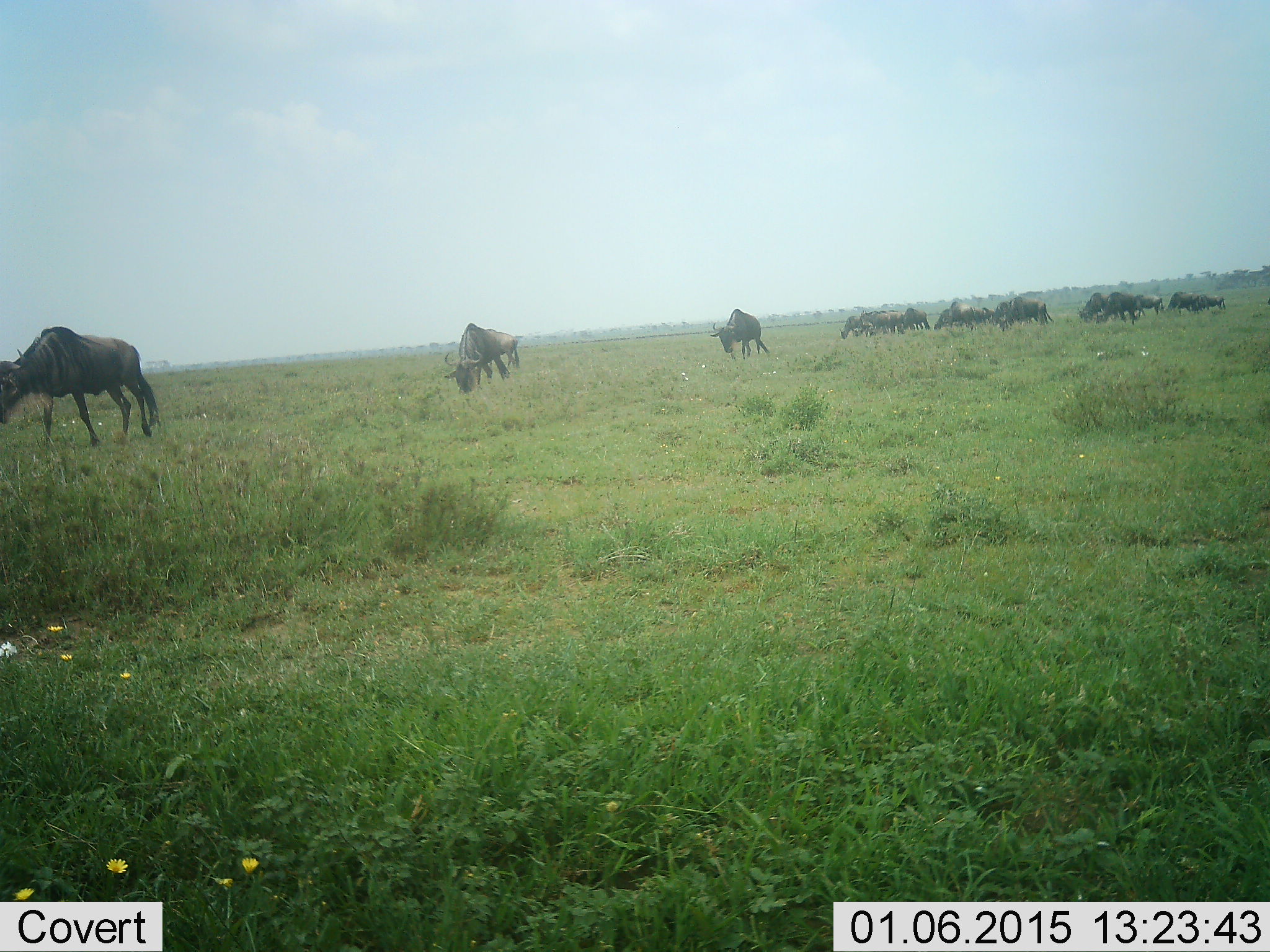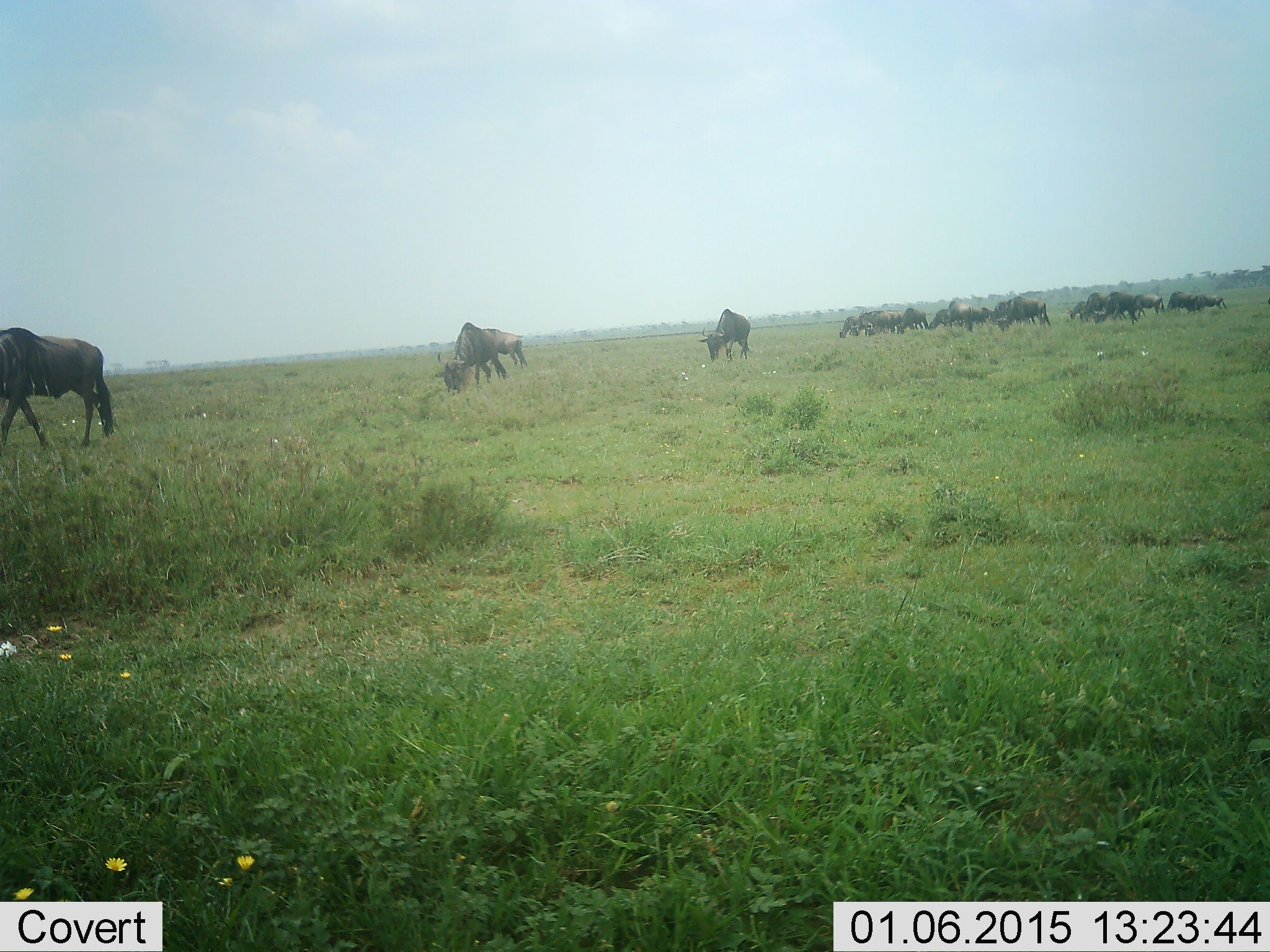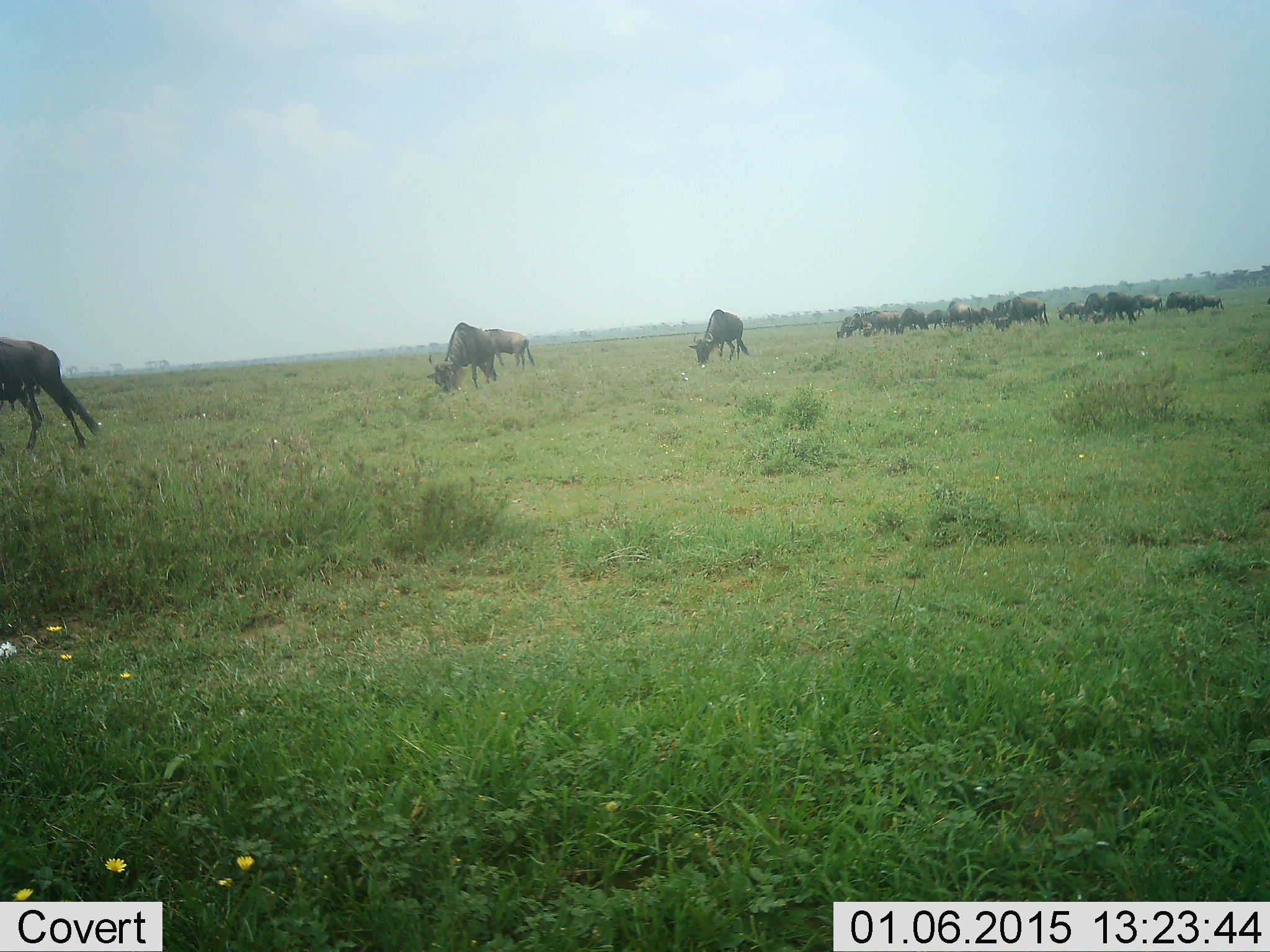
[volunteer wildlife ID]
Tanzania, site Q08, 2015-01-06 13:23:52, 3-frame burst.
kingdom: Animalia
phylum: Chordata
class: Mammalia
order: Artiodactyla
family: Bovidae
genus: Connochaetes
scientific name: Connochaetes taurinus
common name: blue wildebeest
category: wildebeest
Wildebeest (blue wildebeest) (Connochaetes taurinus), count 11-50. Behavior (volunteer vote fractions): standing 20%, resting 0%, moving 80%, interacting 0%. Young present (vote fraction): 0%. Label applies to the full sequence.